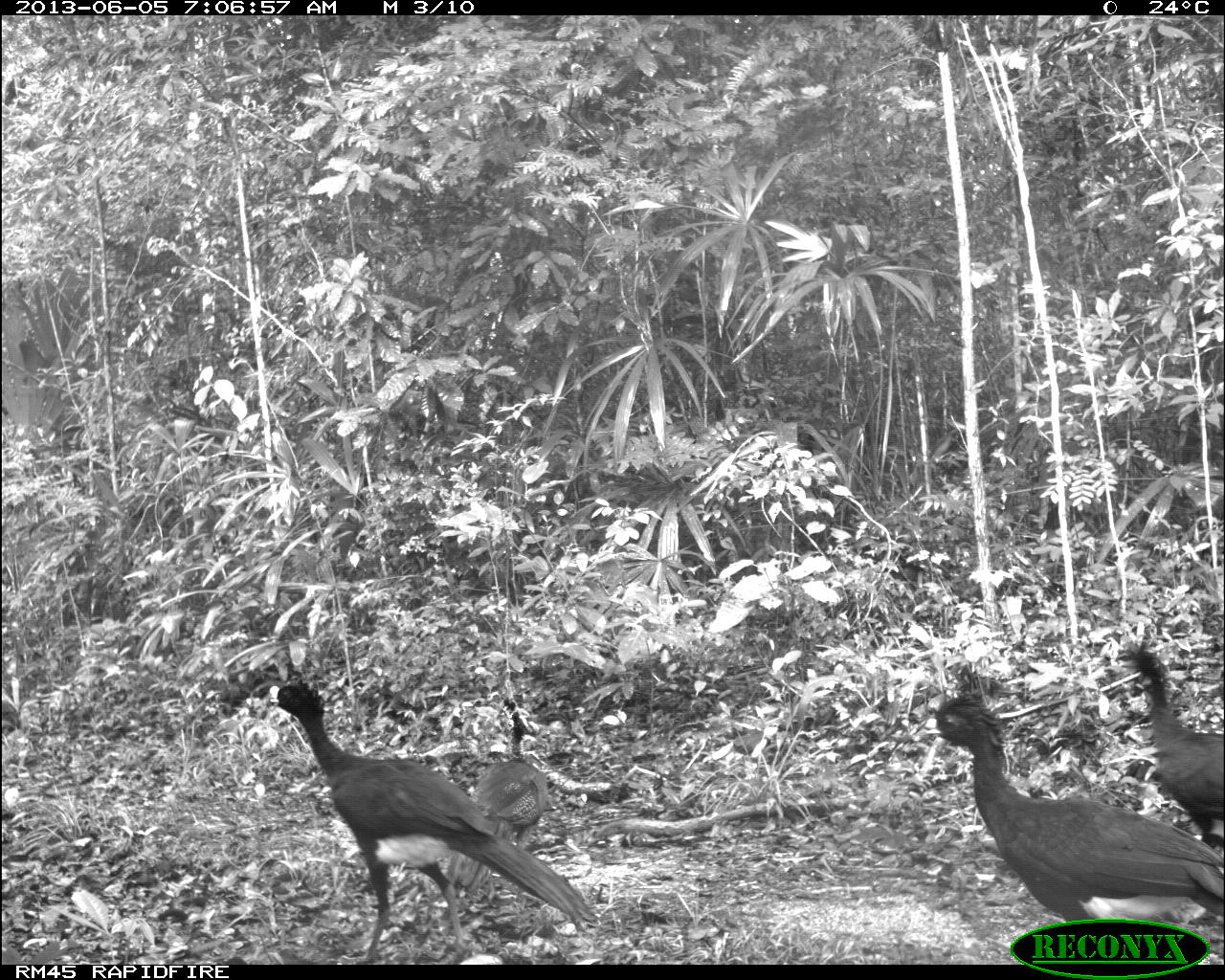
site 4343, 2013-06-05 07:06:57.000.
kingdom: Animalia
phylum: Chordata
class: Aves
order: Galliformes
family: Cracidae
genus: Crax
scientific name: Crax rubra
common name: great curassow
Crax rubra (great curassow), count 5.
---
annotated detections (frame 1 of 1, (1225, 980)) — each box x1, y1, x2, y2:
crax rubra: 262, 683, 596, 964; 925, 700, 1221, 956; 1115, 645, 1221, 848; 450, 700, 553, 898